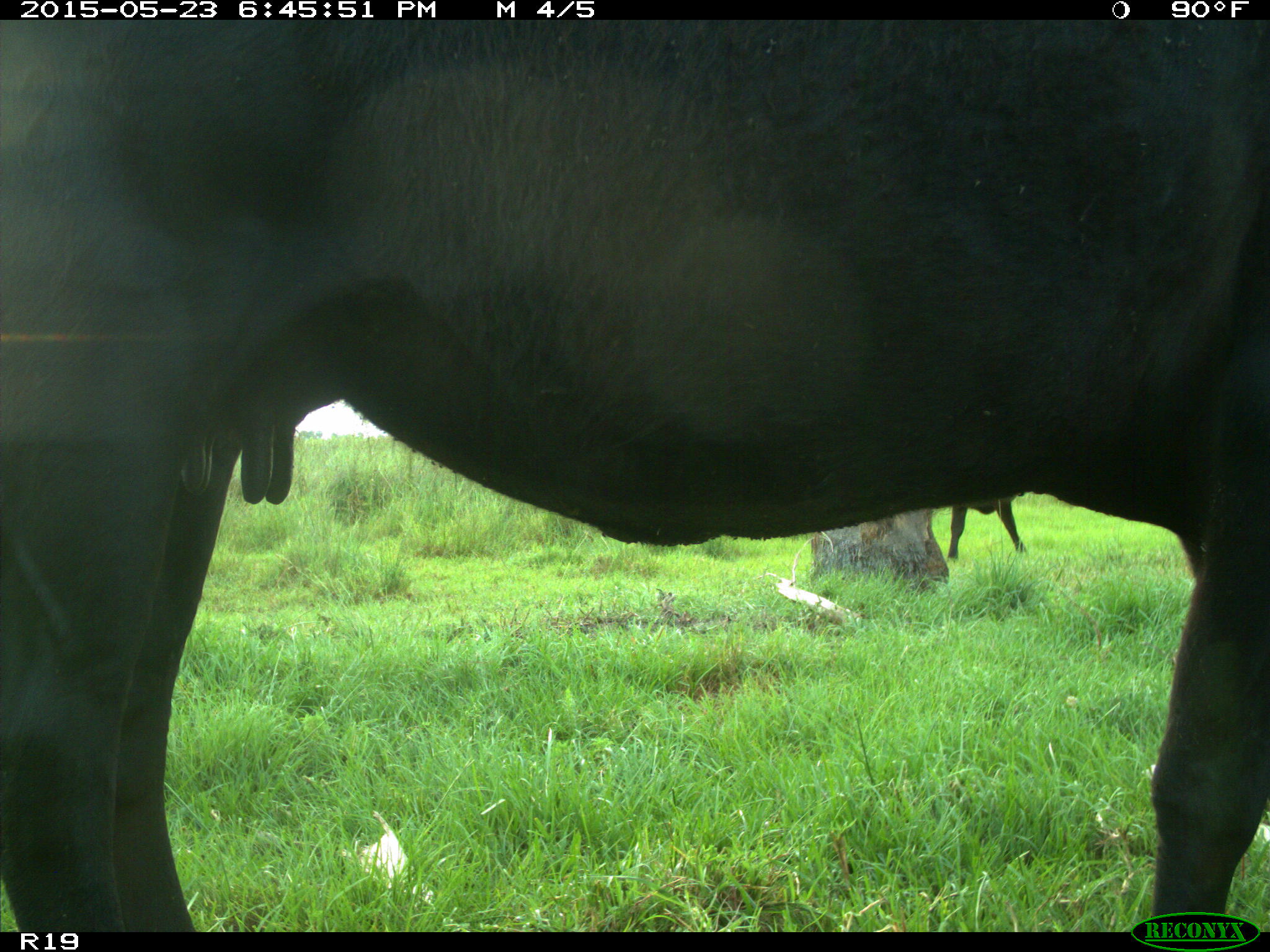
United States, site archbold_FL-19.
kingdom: Animalia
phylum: Chordata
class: Mammalia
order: Artiodactyla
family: Bovidae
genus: Bos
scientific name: Bos taurus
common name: domestic cow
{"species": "Bos taurus (domestic cow)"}